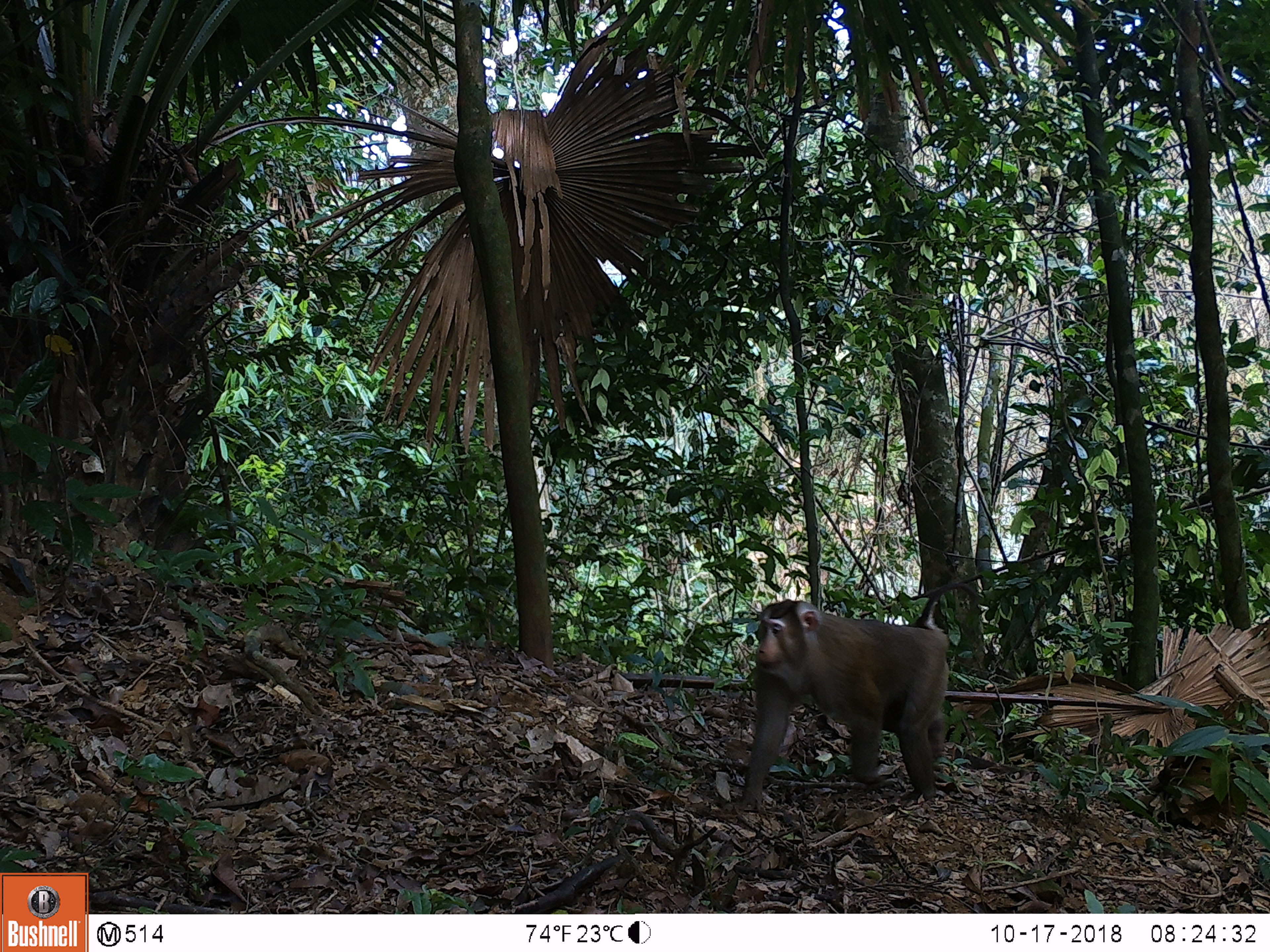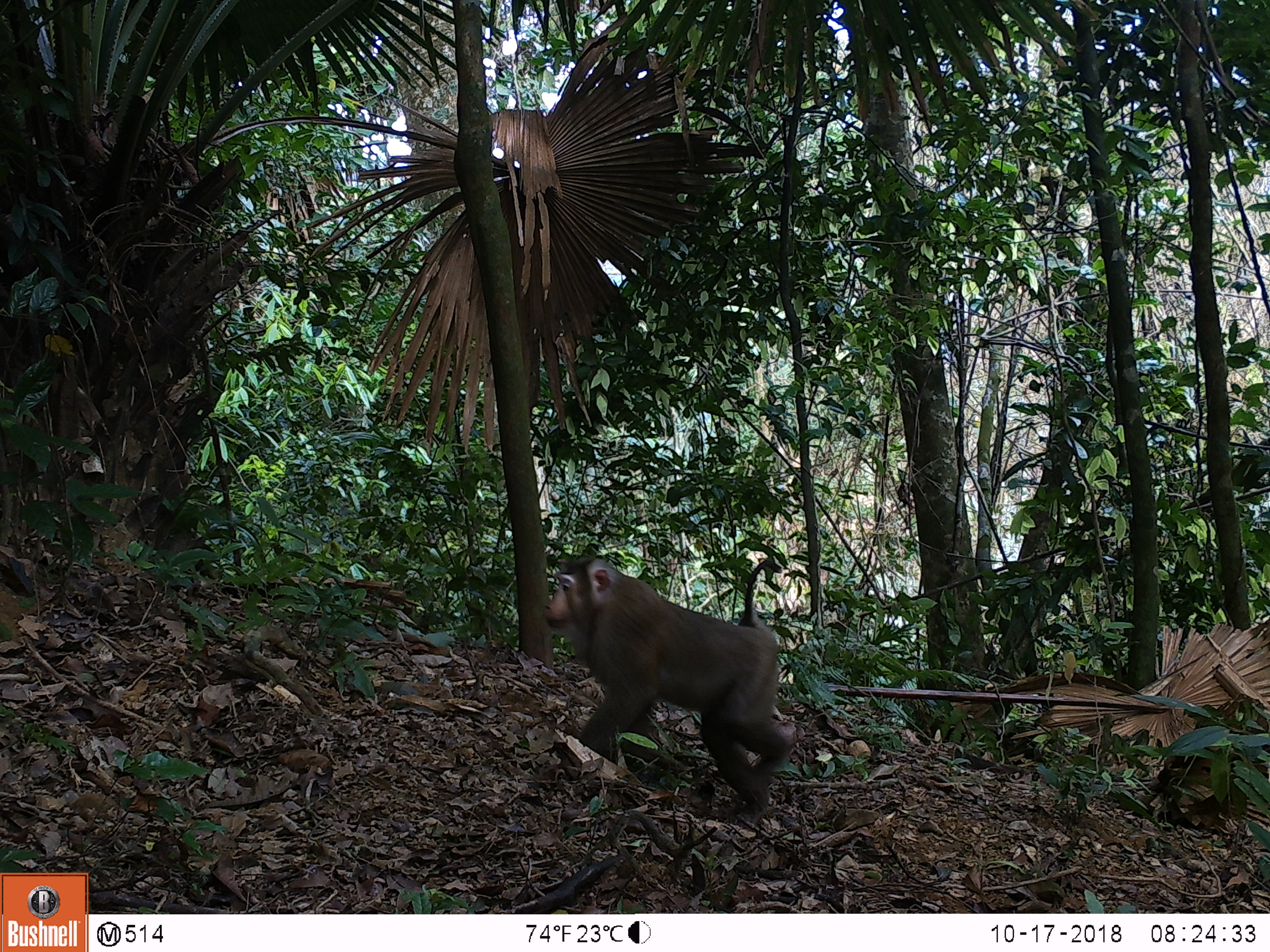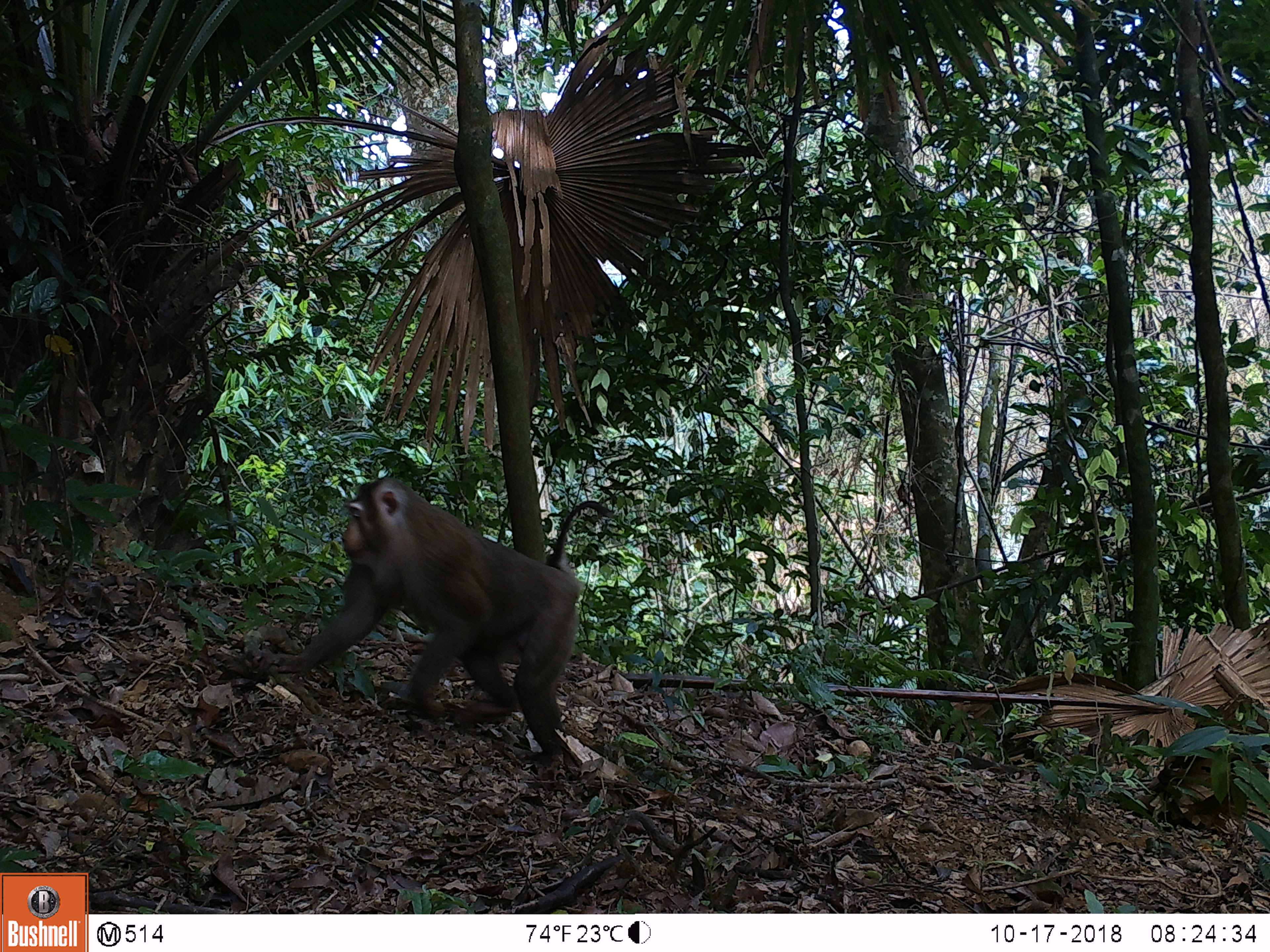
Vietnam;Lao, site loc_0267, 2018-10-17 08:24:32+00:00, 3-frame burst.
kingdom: Animalia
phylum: Chordata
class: Mammalia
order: Primates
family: Cercopithecidae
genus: Macaca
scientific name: Macaca nemestrina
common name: pig-tailed macaque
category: pig tailed macaque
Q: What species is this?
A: Pig tailed macaque (pig-tailed macaque) (Macaca nemestrina).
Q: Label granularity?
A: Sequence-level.